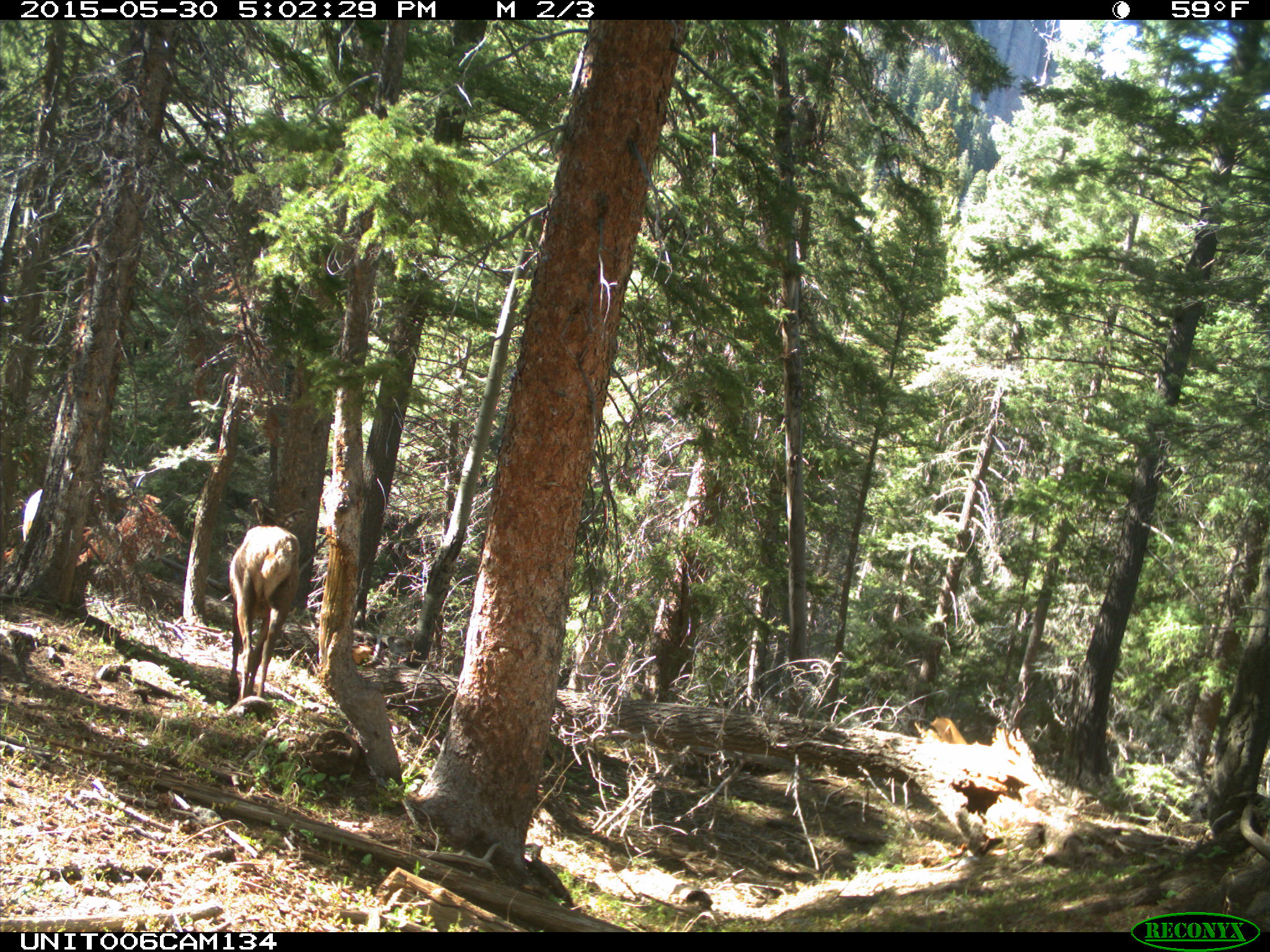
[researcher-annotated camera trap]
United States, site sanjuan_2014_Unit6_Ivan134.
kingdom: Animalia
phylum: Chordata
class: Mammalia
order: Artiodactyla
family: Cervidae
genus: Cervus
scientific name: Cervus elaphus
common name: red deer